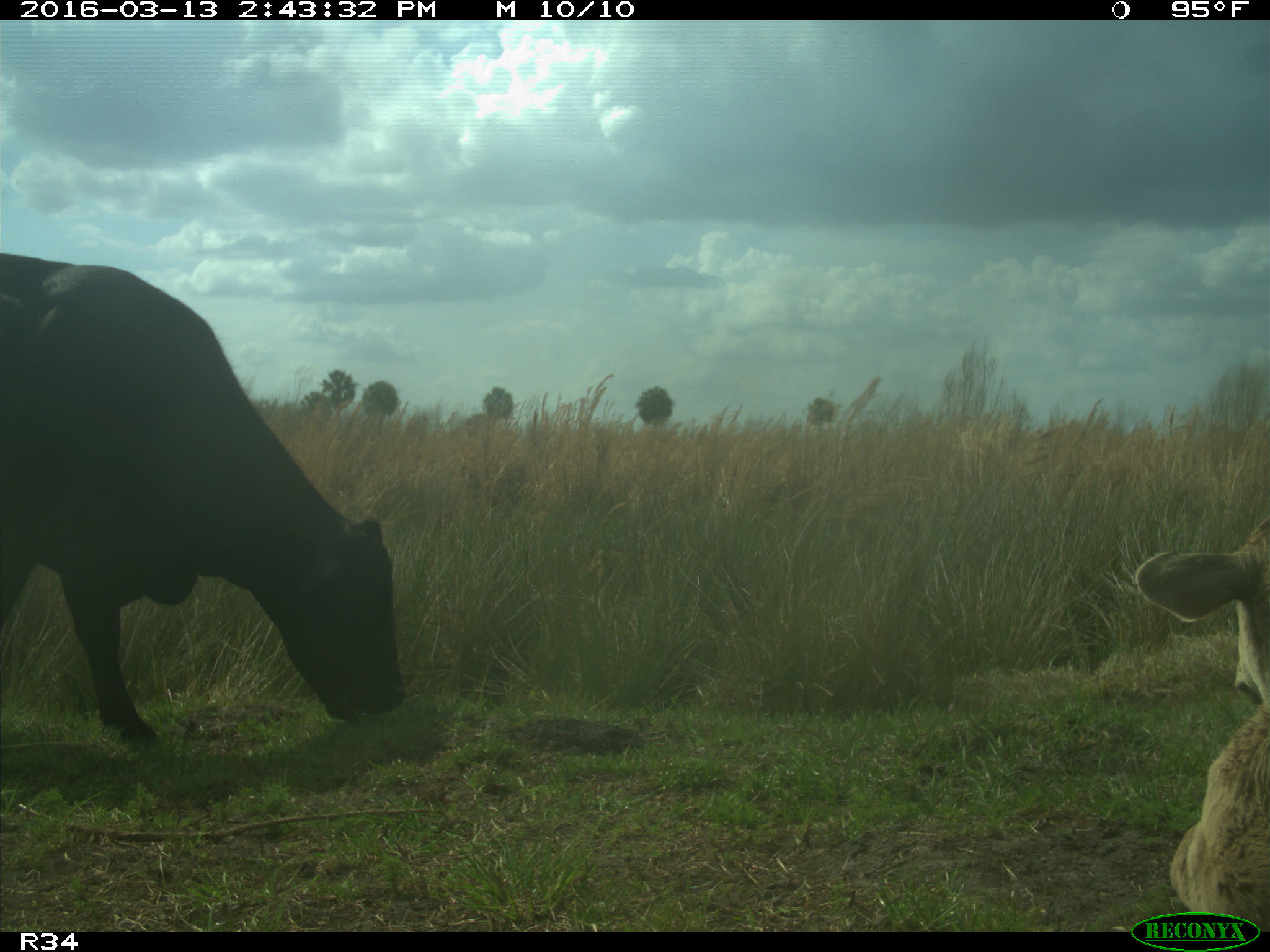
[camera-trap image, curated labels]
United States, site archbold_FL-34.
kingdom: Animalia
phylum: Chordata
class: Mammalia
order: Artiodactyla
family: Bovidae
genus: Bos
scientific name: Bos taurus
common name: domestic cow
Bos taurus (domestic cow).